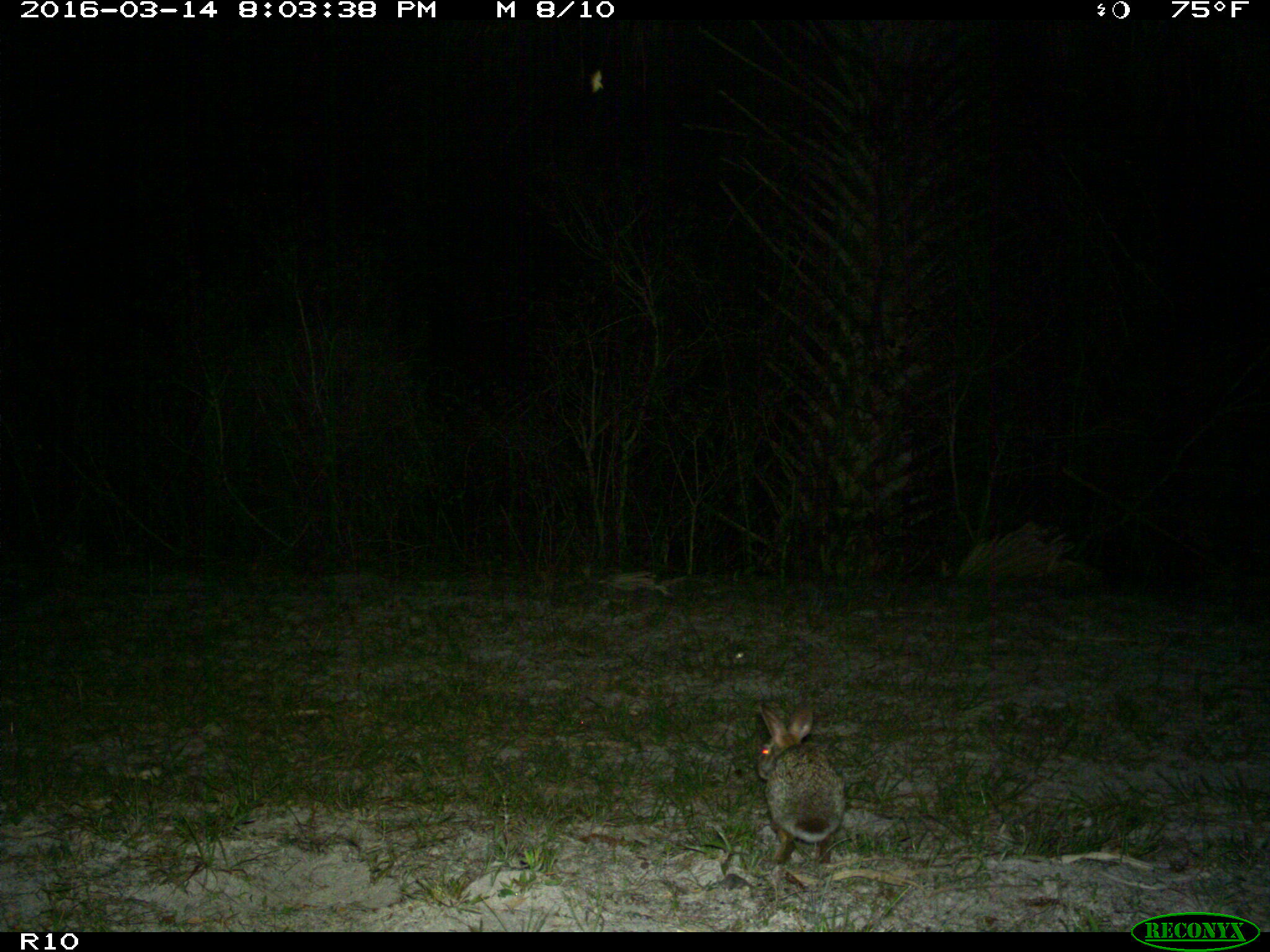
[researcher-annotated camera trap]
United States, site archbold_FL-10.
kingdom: Animalia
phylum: Chordata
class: Mammalia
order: Lagomorpha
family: Leporidae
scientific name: Leporidae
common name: rabbits and hares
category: unidentified rabbit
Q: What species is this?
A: Unidentified rabbit (rabbits and hares) (Leporidae).